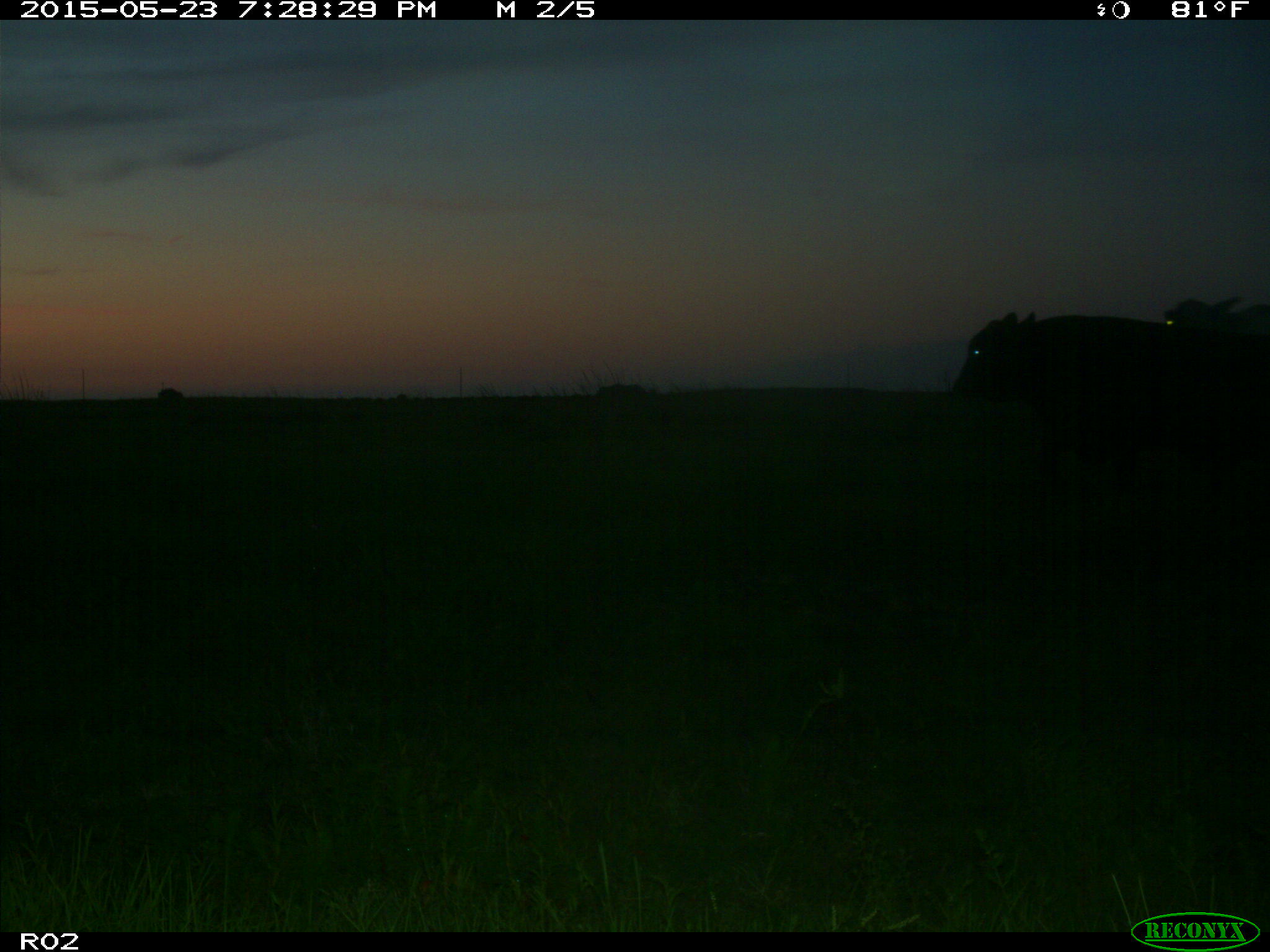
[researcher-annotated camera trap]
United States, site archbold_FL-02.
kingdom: Animalia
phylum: Chordata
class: Mammalia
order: Artiodactyla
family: Bovidae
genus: Bos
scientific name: Bos taurus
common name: domestic cow